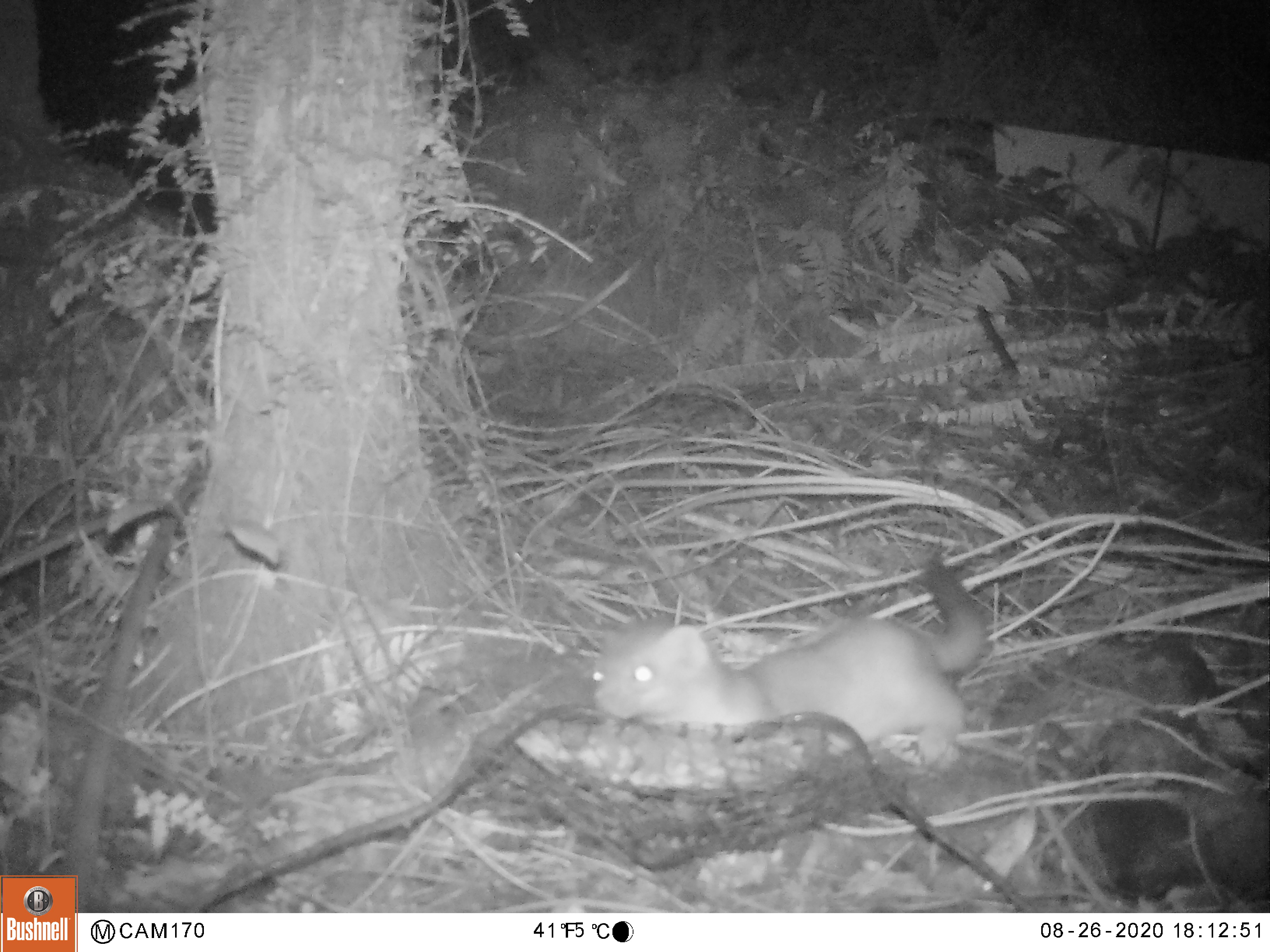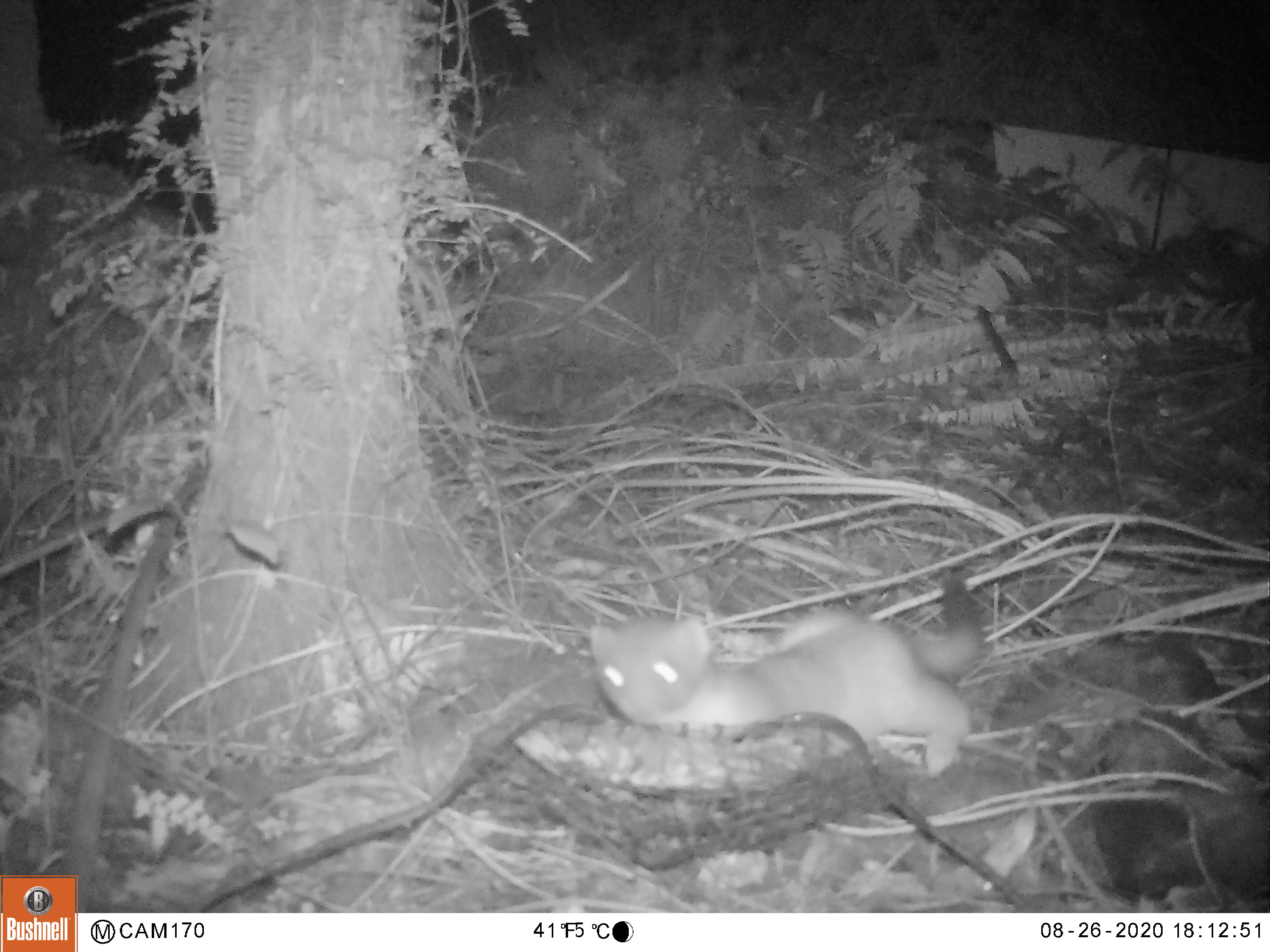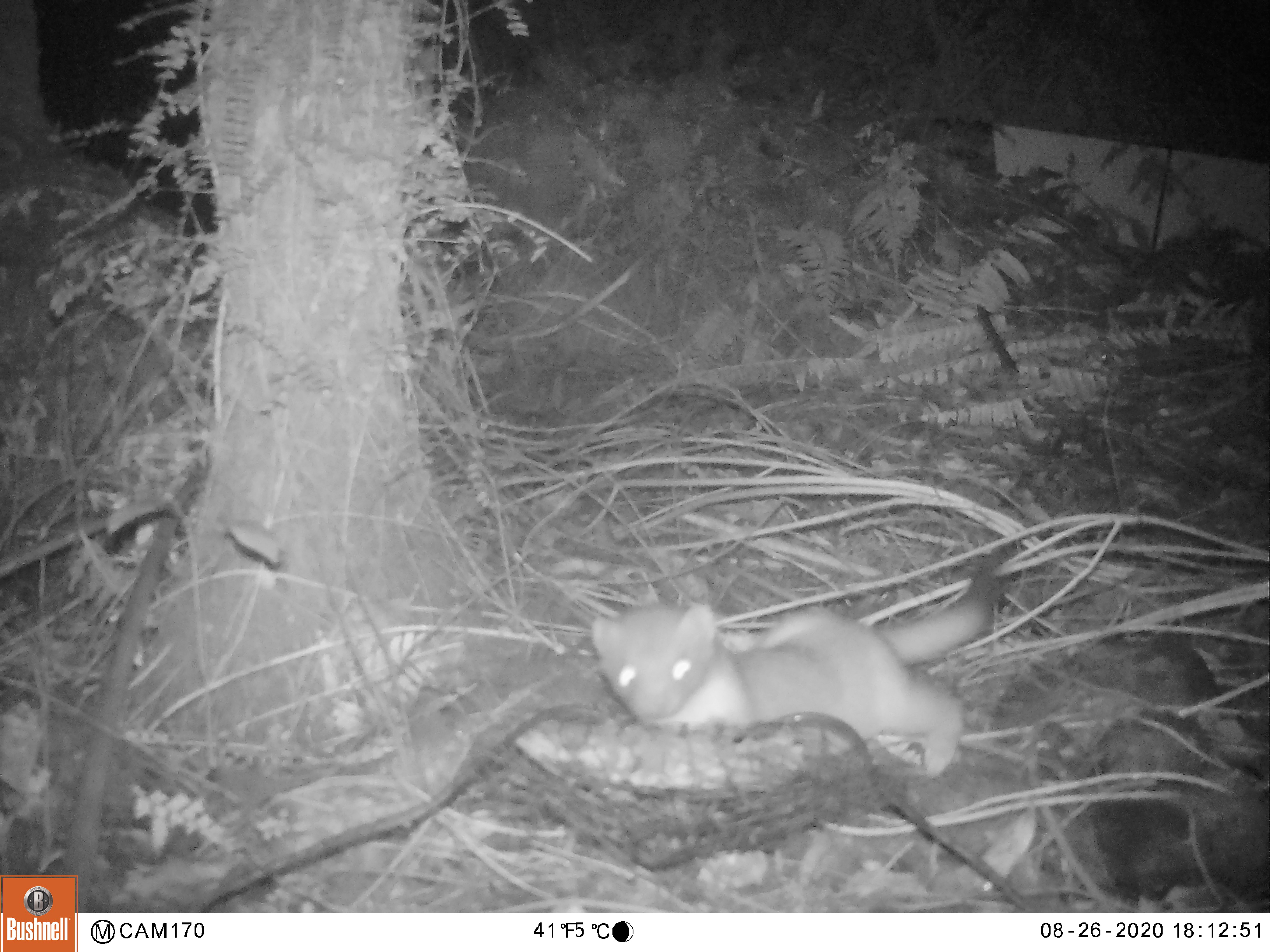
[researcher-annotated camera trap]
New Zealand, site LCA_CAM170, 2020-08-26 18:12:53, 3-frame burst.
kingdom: Animalia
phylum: Chordata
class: Mammalia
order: Carnivora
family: Mustelidae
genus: Mustela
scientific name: Mustela erminea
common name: stoat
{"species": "stoat (Mustela erminea)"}